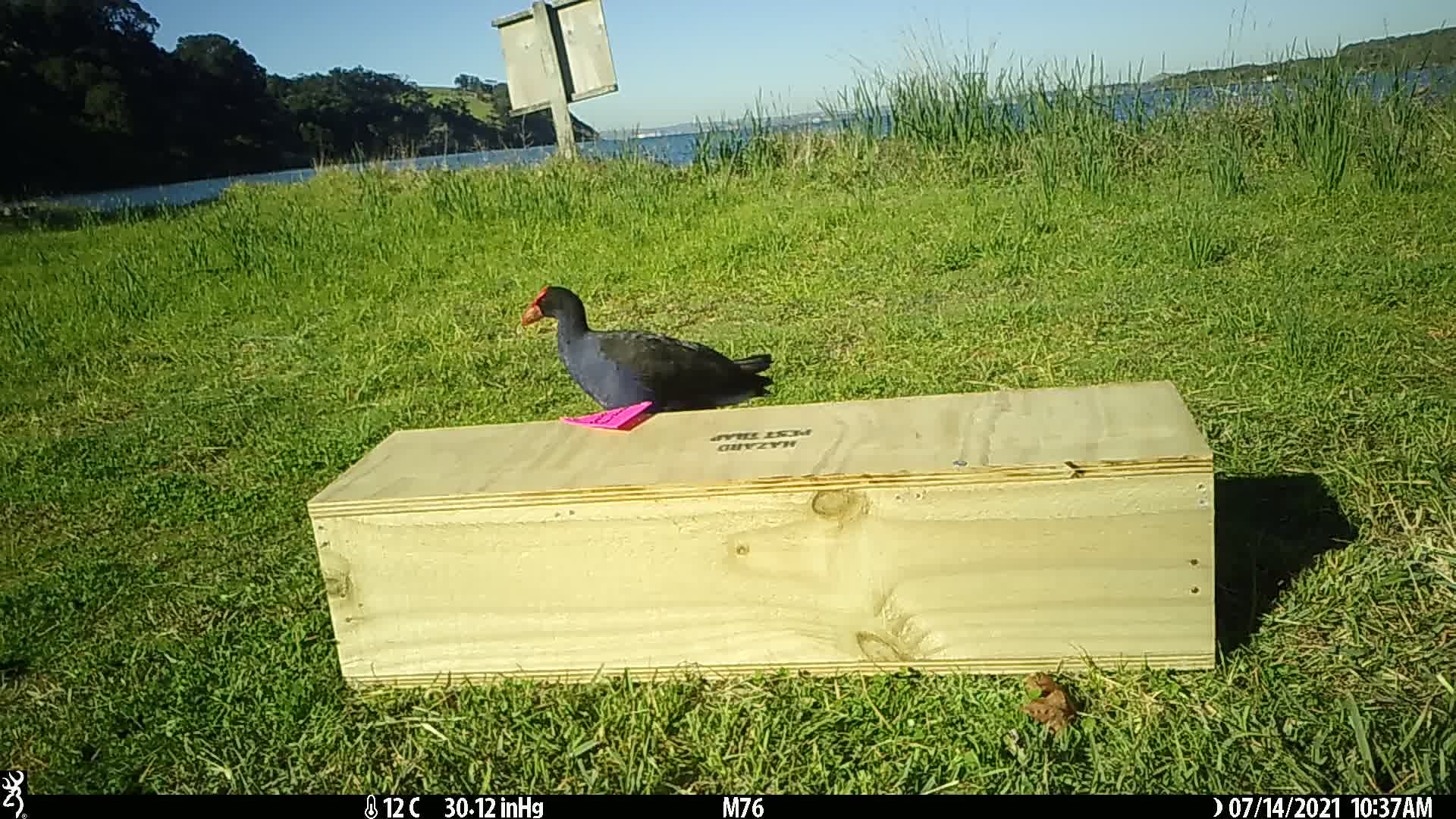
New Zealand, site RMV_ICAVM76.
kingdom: Animalia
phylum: Chordata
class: Aves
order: Gruiformes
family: Rallidae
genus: Porphyrio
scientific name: Porphyrio melanotus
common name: australasian swamphen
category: pukeko